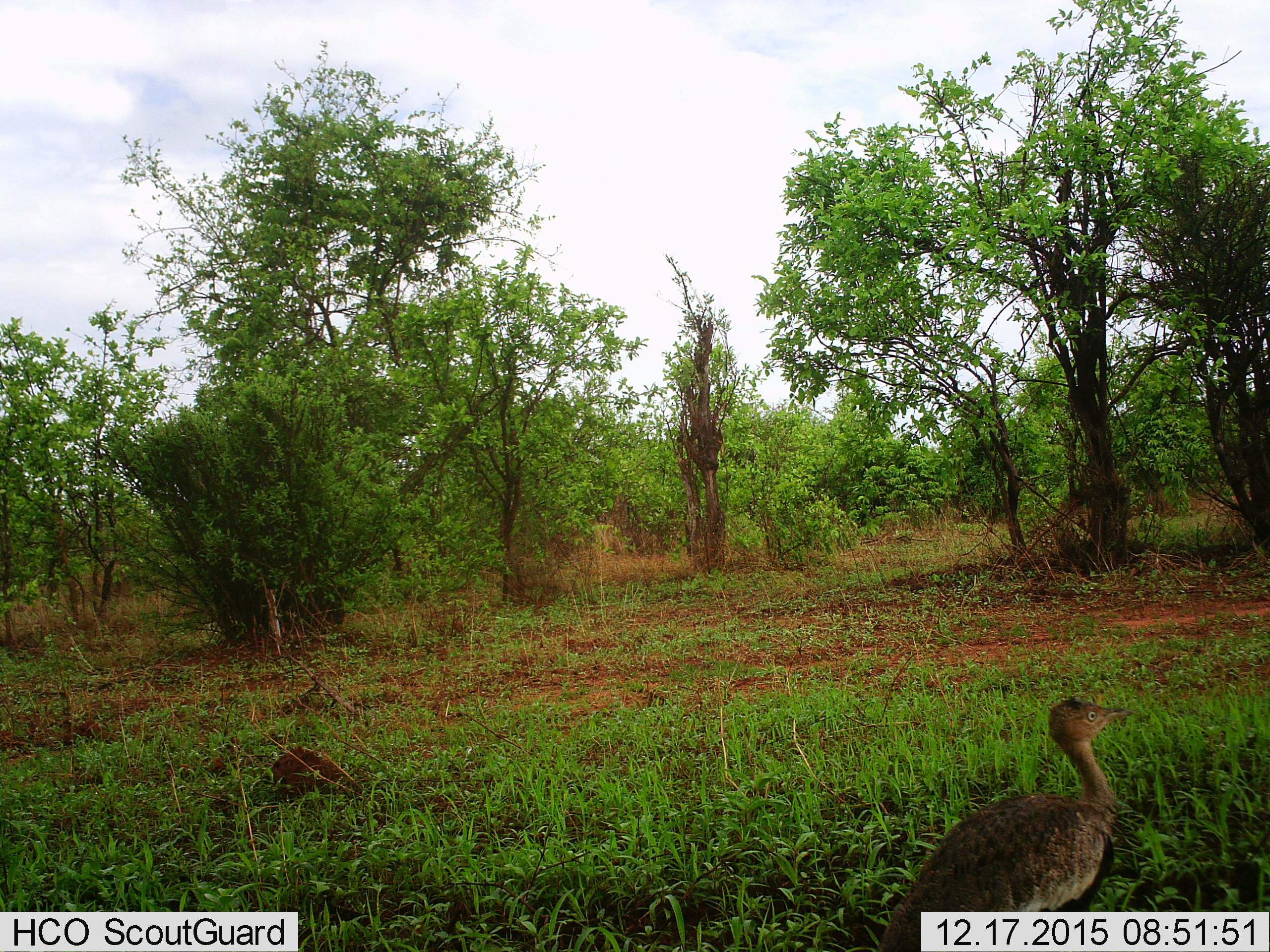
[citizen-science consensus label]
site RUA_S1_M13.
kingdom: Animalia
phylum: Chordata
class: Aves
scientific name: Aves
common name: bird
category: birdother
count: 1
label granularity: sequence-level